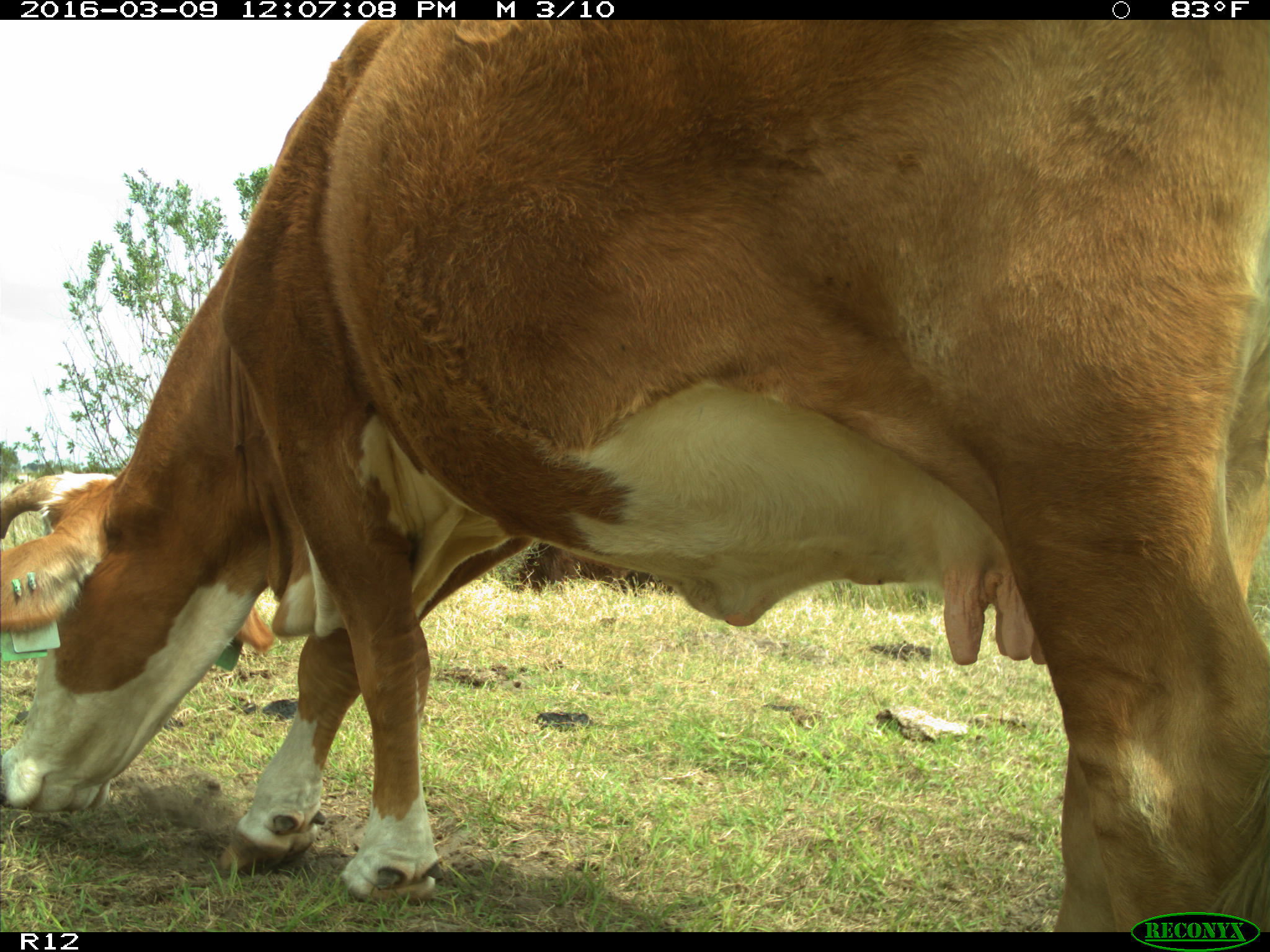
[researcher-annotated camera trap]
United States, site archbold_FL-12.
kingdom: Animalia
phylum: Chordata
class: Mammalia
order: Artiodactyla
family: Bovidae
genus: Bos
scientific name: Bos taurus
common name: domestic cow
Bos taurus (domestic cow).